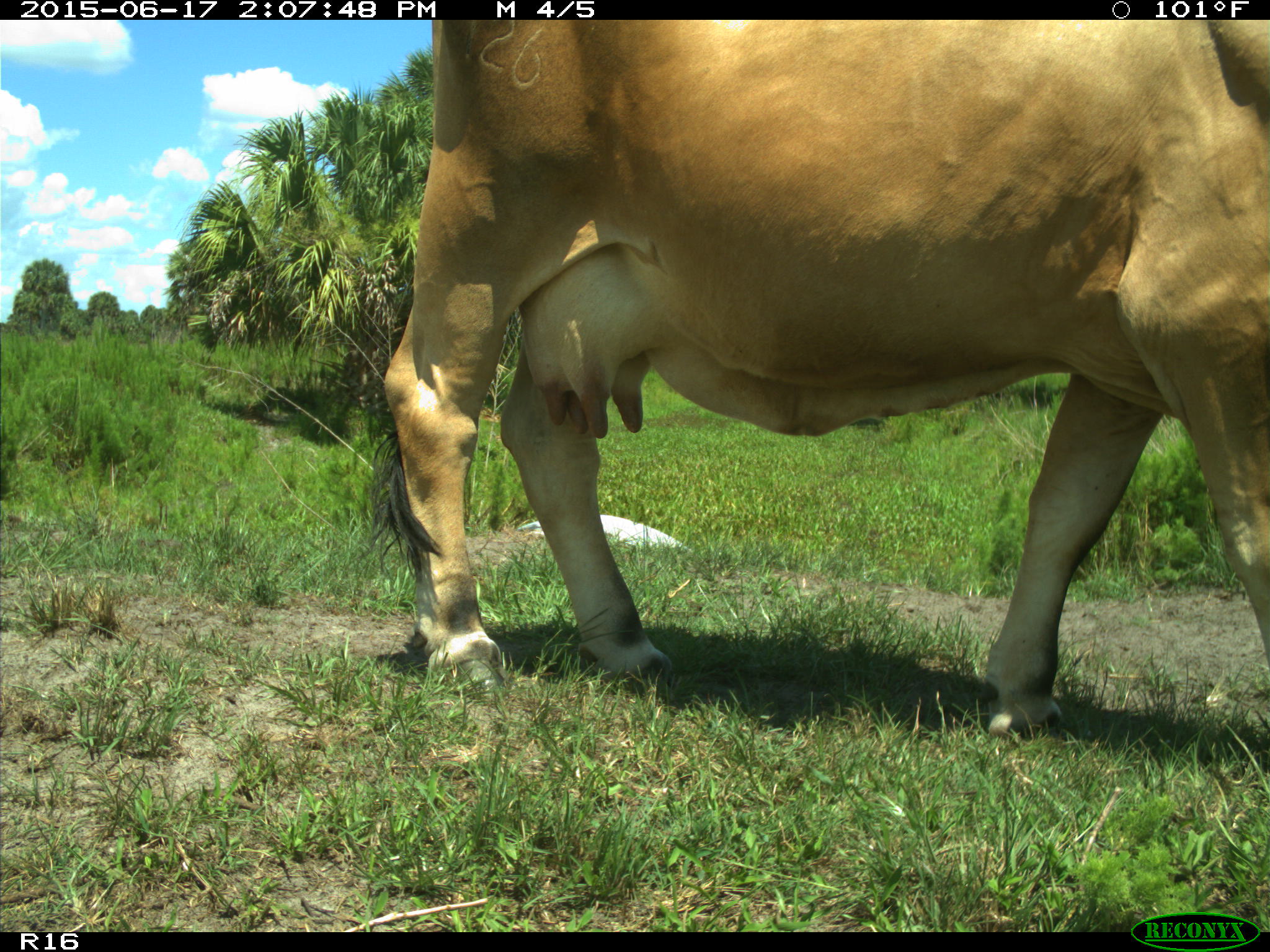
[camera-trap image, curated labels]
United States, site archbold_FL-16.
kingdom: Animalia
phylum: Chordata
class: Mammalia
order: Artiodactyla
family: Bovidae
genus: Bos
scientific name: Bos taurus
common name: domestic cow